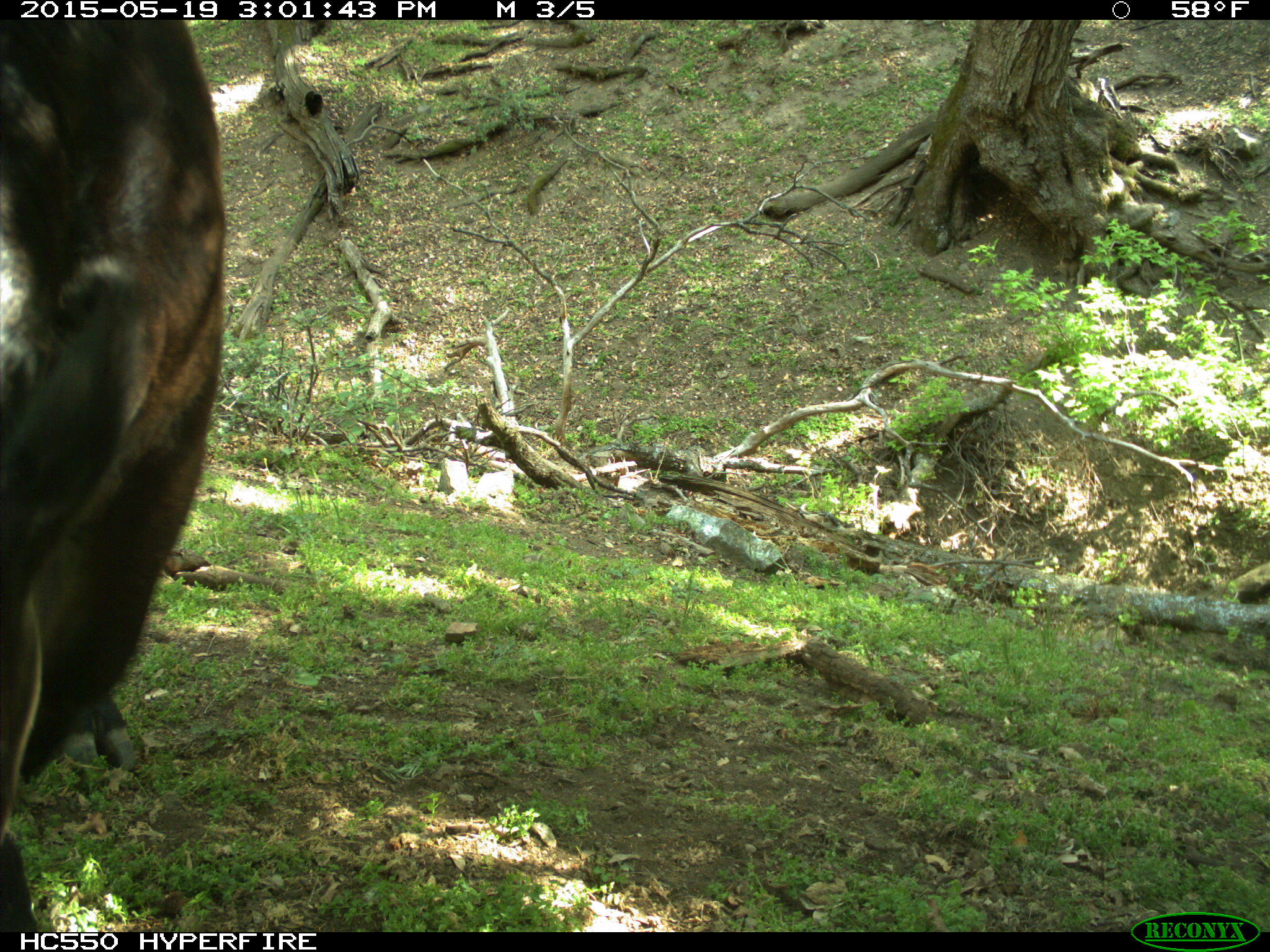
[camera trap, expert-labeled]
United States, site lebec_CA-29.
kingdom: Animalia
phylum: Chordata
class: Mammalia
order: Artiodactyla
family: Bovidae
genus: Bos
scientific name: Bos taurus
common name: domestic cow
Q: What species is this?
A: Bos taurus (domestic cow).